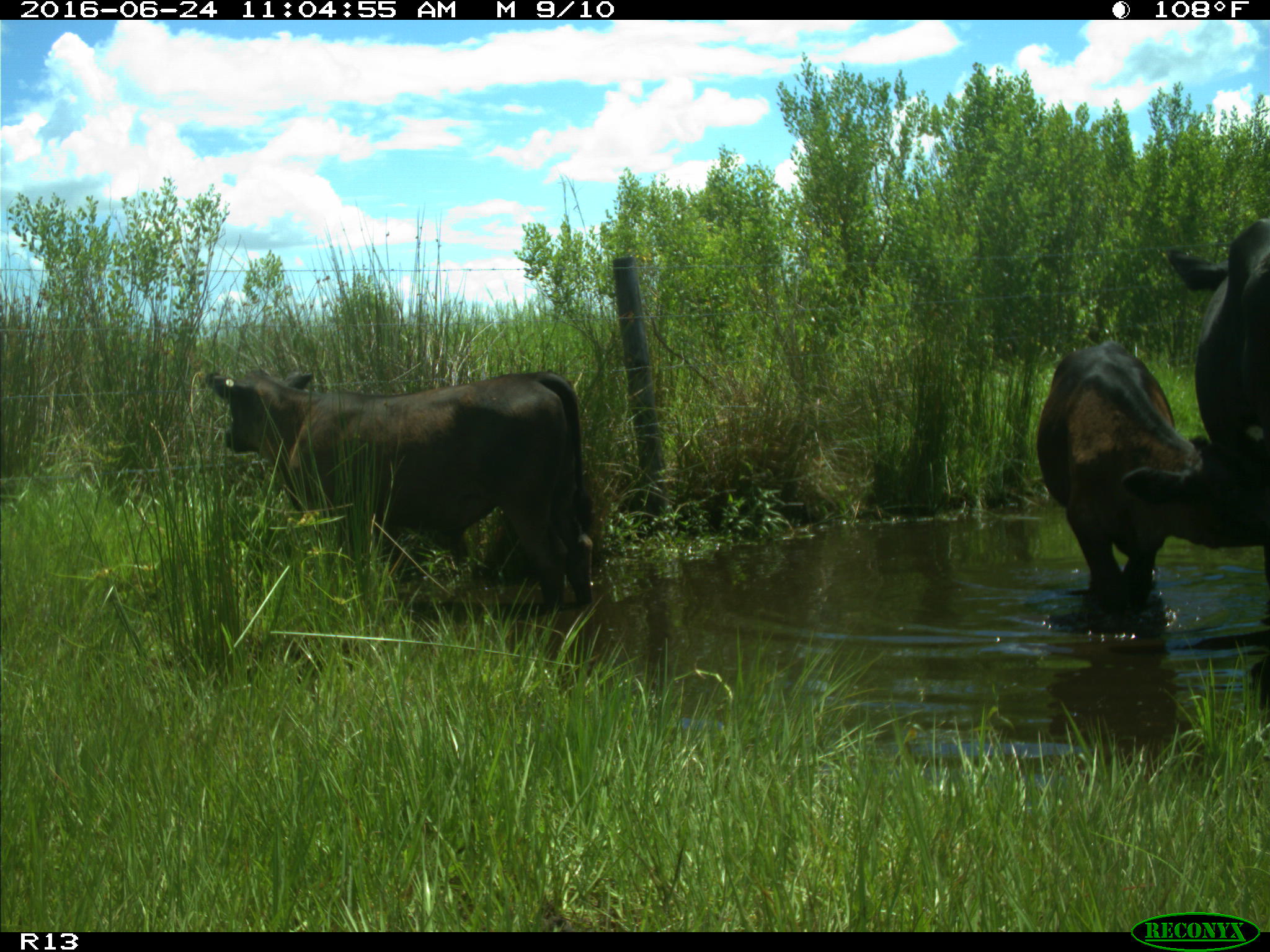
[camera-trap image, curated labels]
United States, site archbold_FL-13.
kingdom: Animalia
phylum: Chordata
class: Mammalia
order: Artiodactyla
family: Bovidae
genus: Bos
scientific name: Bos taurus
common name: domestic cow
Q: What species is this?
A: Bos taurus (domestic cow).